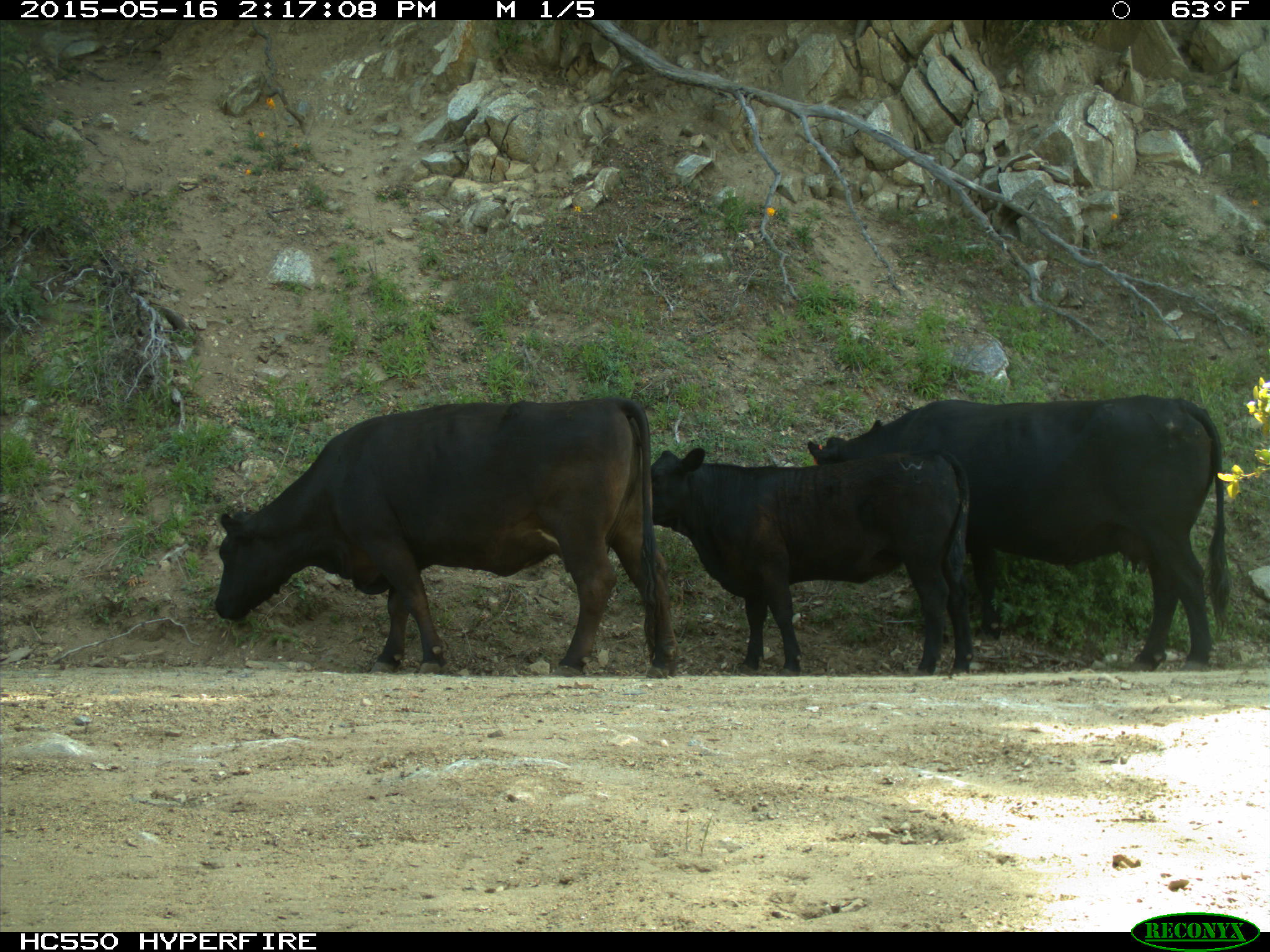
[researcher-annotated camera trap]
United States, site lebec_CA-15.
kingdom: Animalia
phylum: Chordata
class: Mammalia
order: Artiodactyla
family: Bovidae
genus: Bos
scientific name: Bos taurus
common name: domestic cow